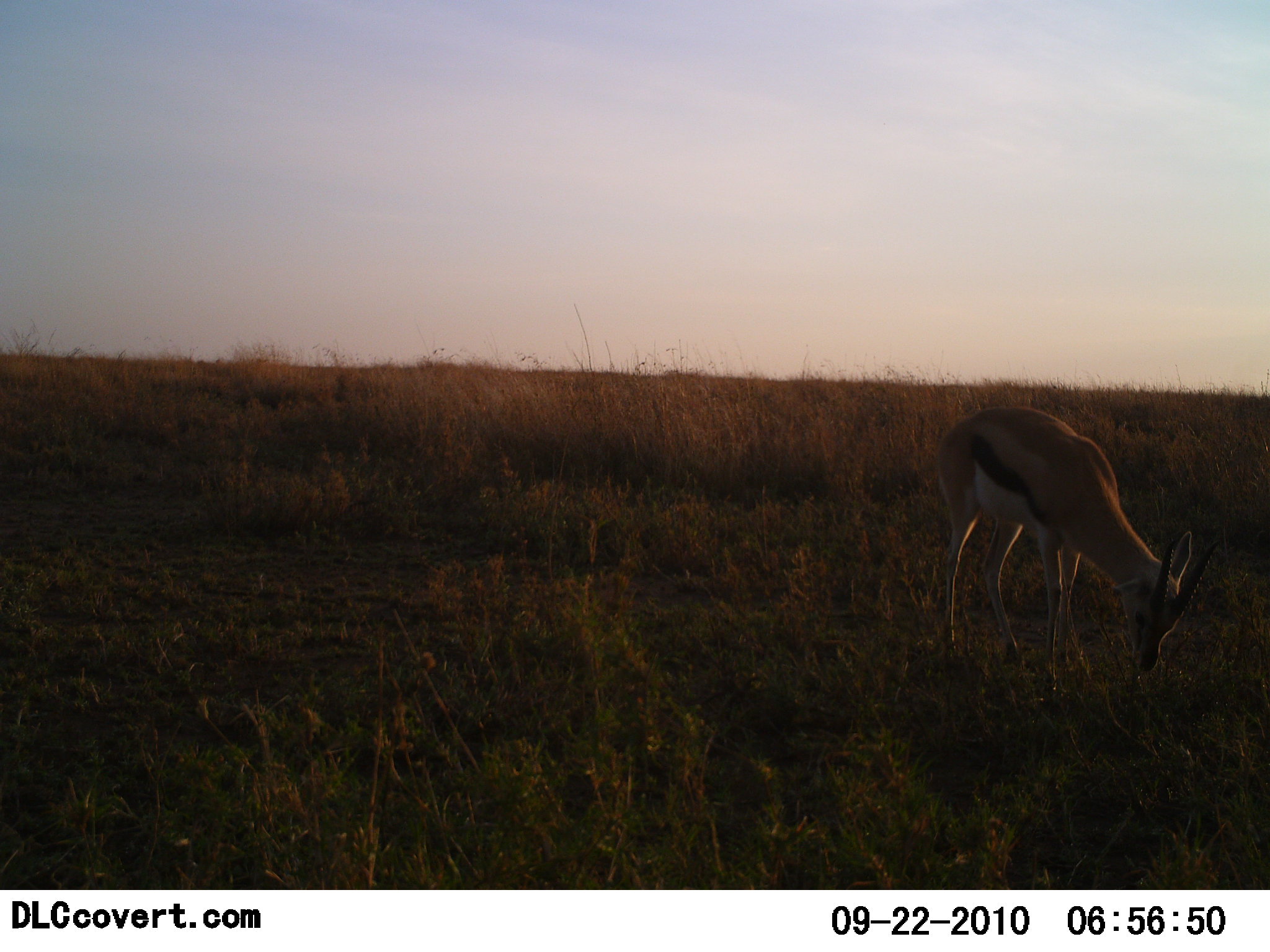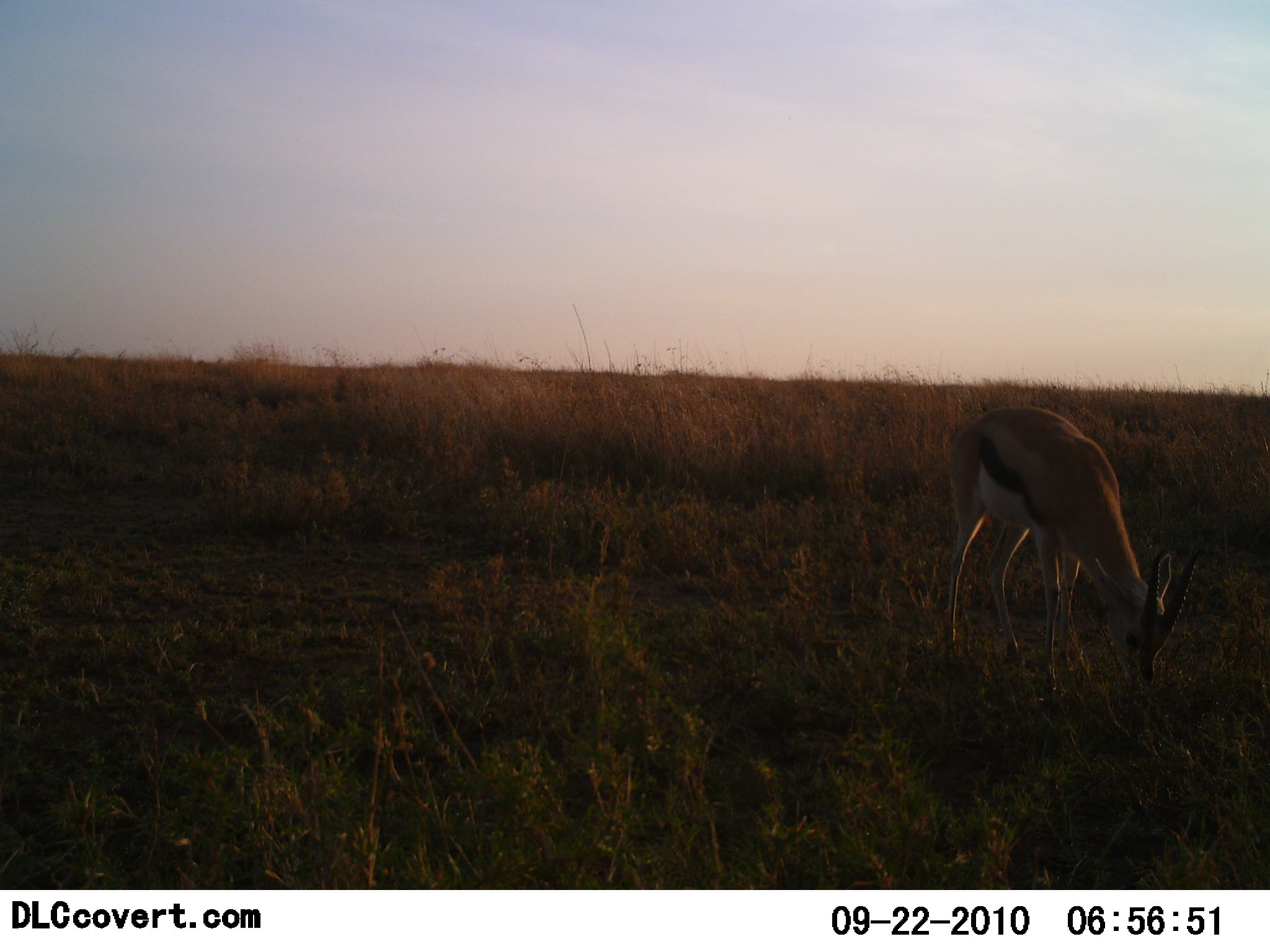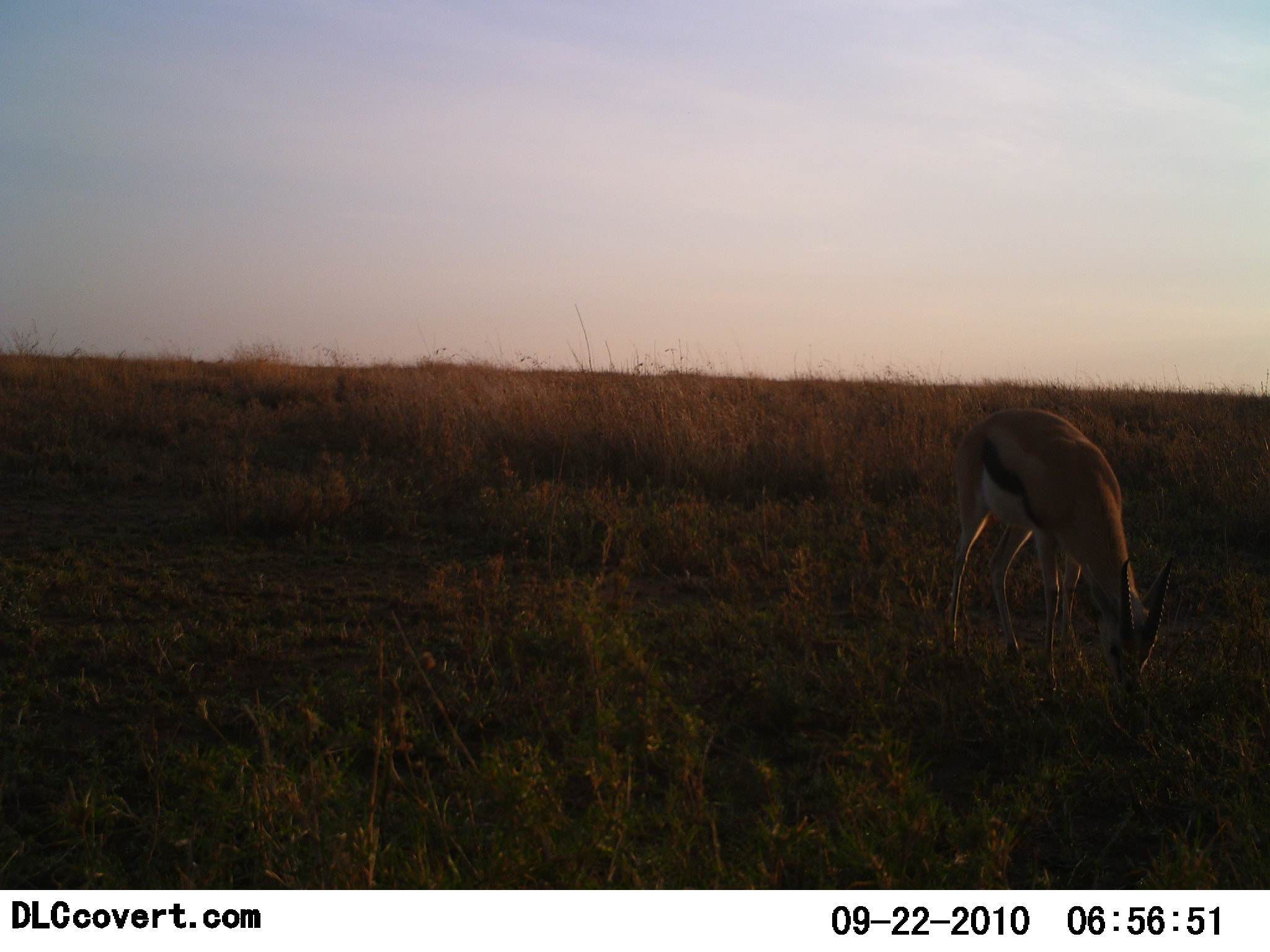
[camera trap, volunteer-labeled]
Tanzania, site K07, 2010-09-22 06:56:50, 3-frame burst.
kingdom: Animalia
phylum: Chordata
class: Mammalia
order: Artiodactyla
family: Bovidae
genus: Eudorcas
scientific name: Eudorcas thomsonii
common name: thomson's gazelle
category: gazellethomsons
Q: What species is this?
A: Gazellethomsons (thomson's gazelle) (Eudorcas thomsonii).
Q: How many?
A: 1.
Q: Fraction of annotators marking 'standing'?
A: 31%.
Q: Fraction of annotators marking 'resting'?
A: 0%.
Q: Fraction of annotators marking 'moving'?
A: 0%.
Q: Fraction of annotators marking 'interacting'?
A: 0%.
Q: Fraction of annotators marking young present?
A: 0%.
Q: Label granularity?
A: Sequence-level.